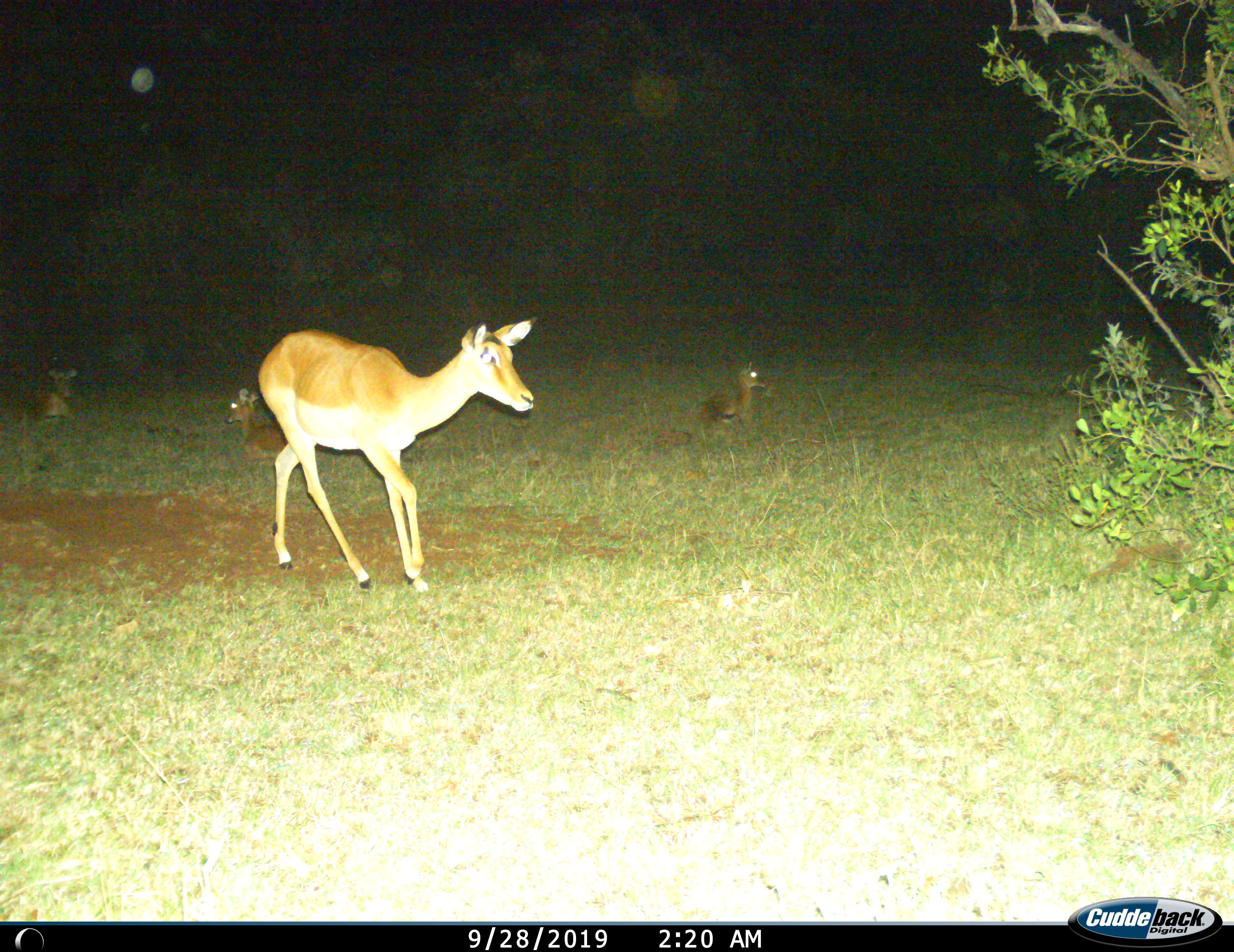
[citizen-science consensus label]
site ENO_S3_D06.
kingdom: Animalia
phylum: Chordata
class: Mammalia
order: Artiodactyla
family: Bovidae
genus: Aepyceros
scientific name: Aepyceros melampus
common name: impala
Impala (Aepyceros melampus), count 4. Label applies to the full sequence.